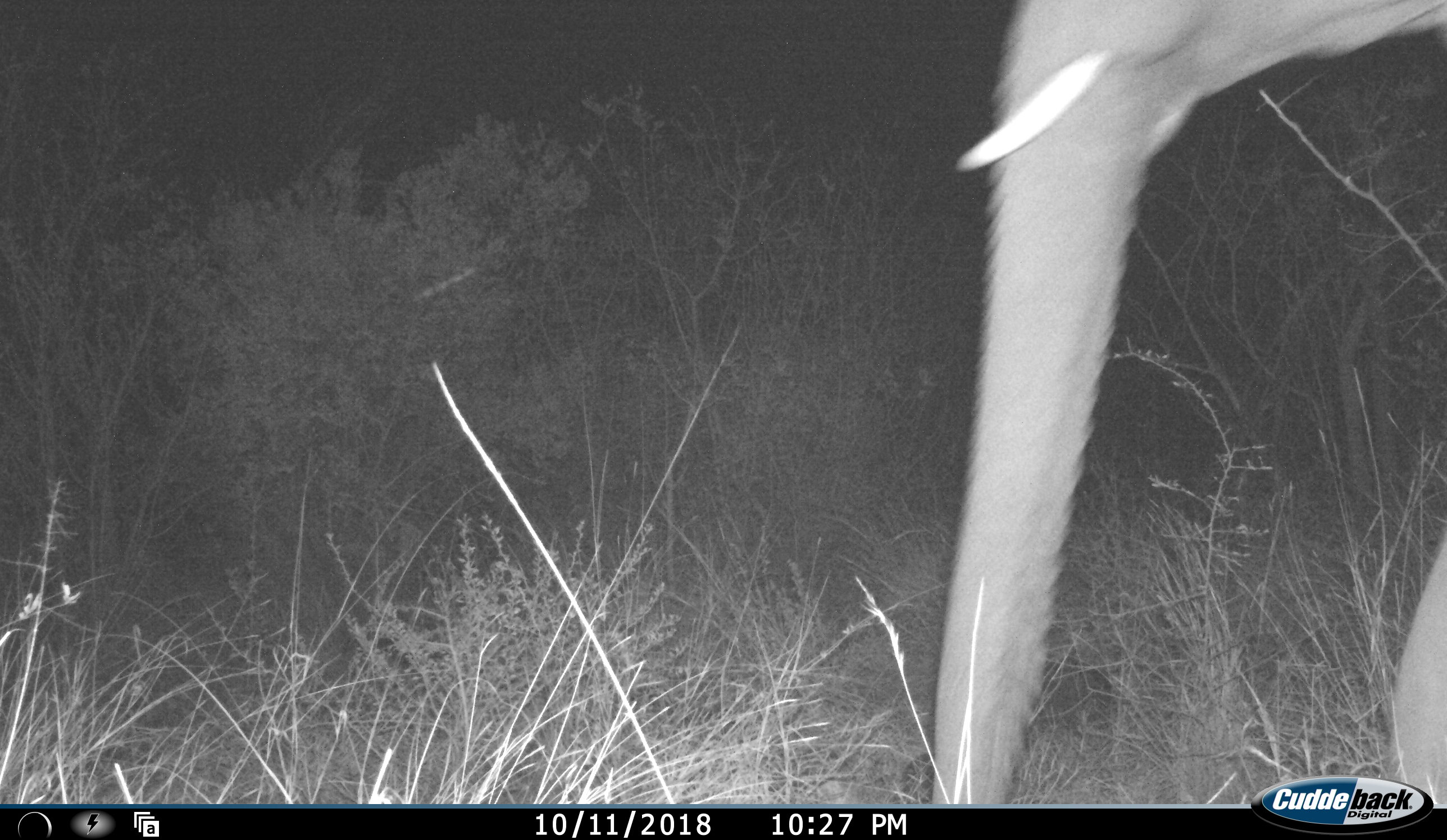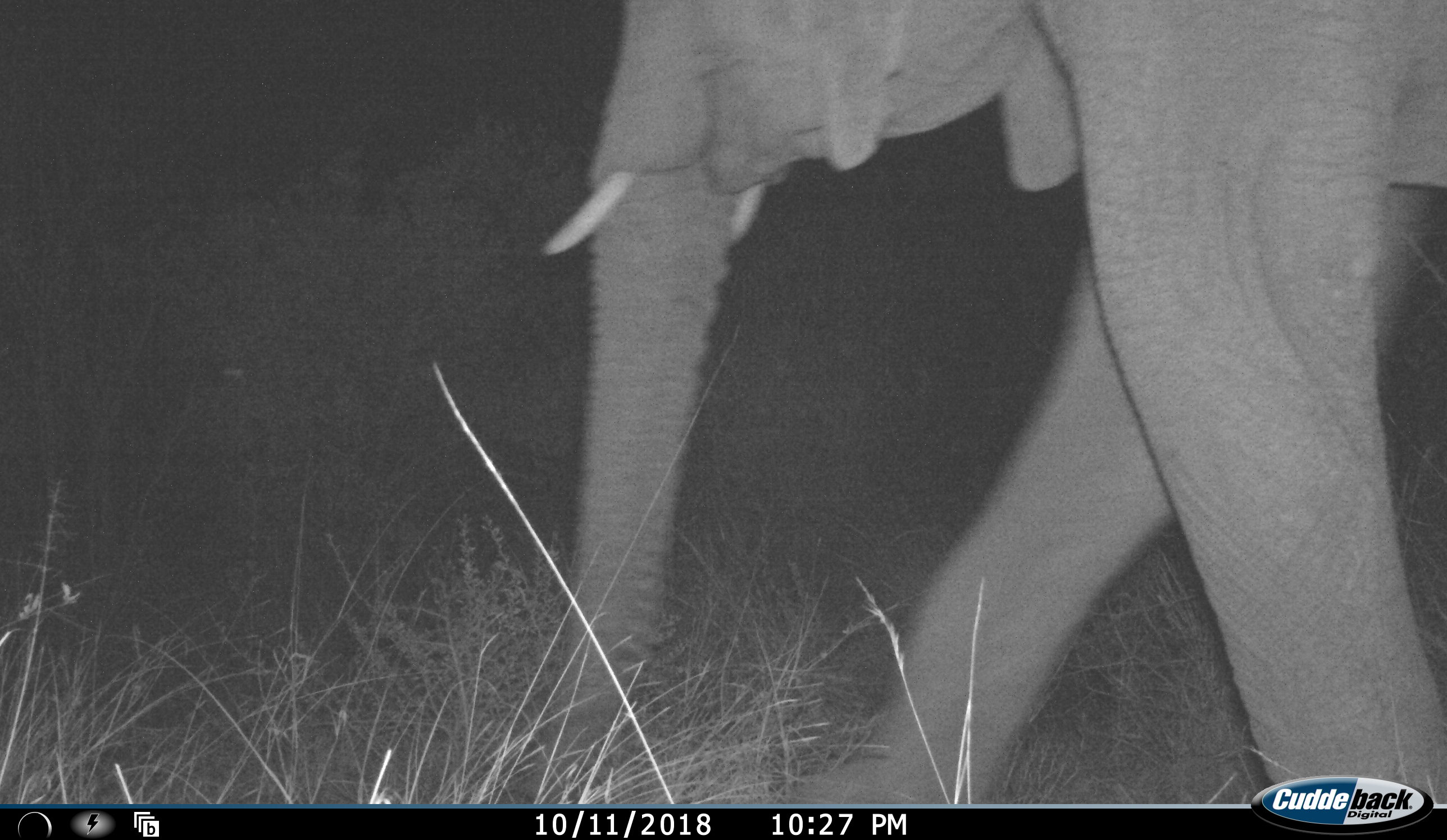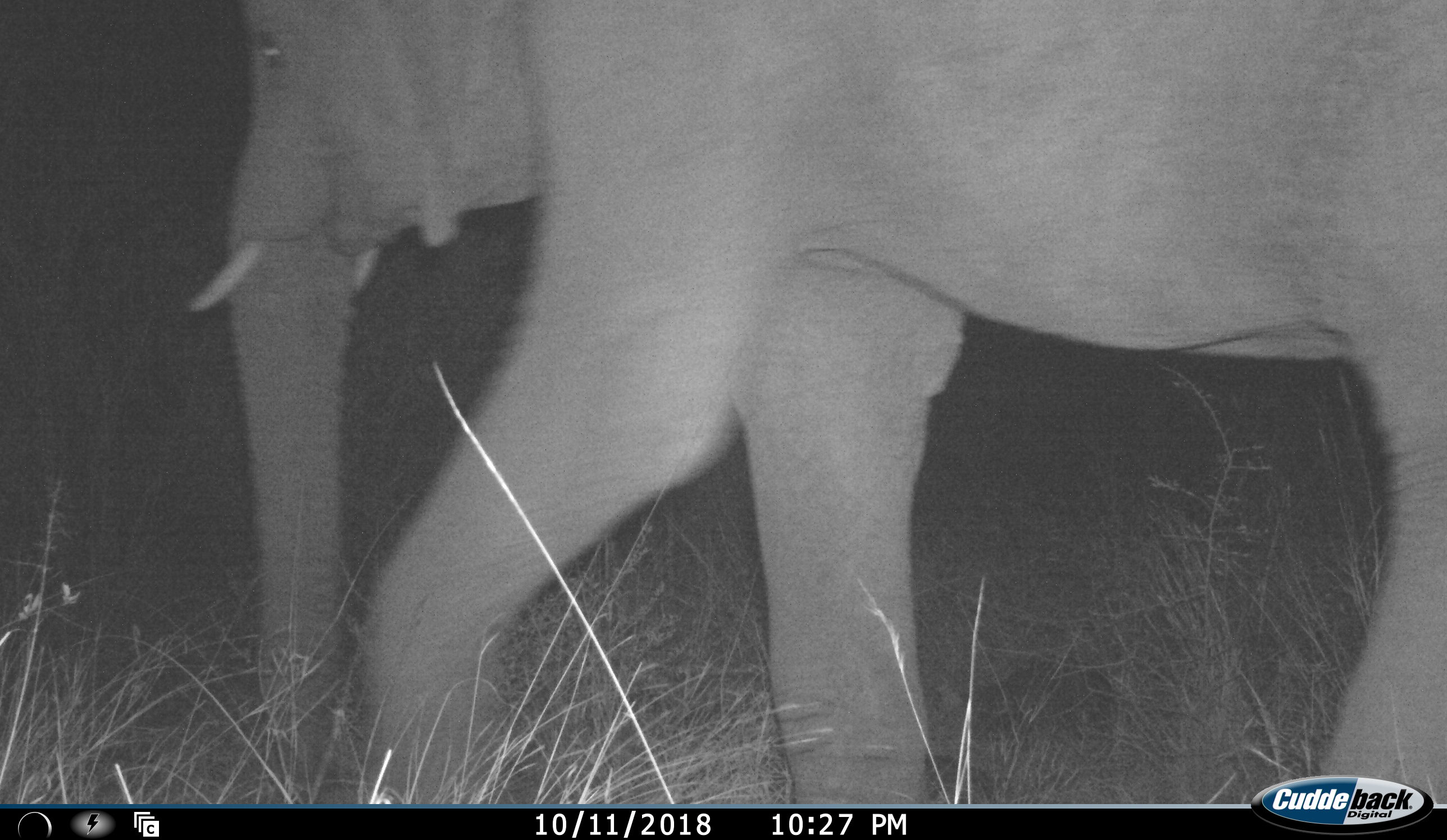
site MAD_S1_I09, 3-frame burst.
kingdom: Animalia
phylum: Chordata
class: Mammalia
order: Proboscidea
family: Elephantidae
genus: Loxodonta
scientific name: Loxodonta africana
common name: african bush elephant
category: elephant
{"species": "elephant (african bush elephant) (Loxodonta africana)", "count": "1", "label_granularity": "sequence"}